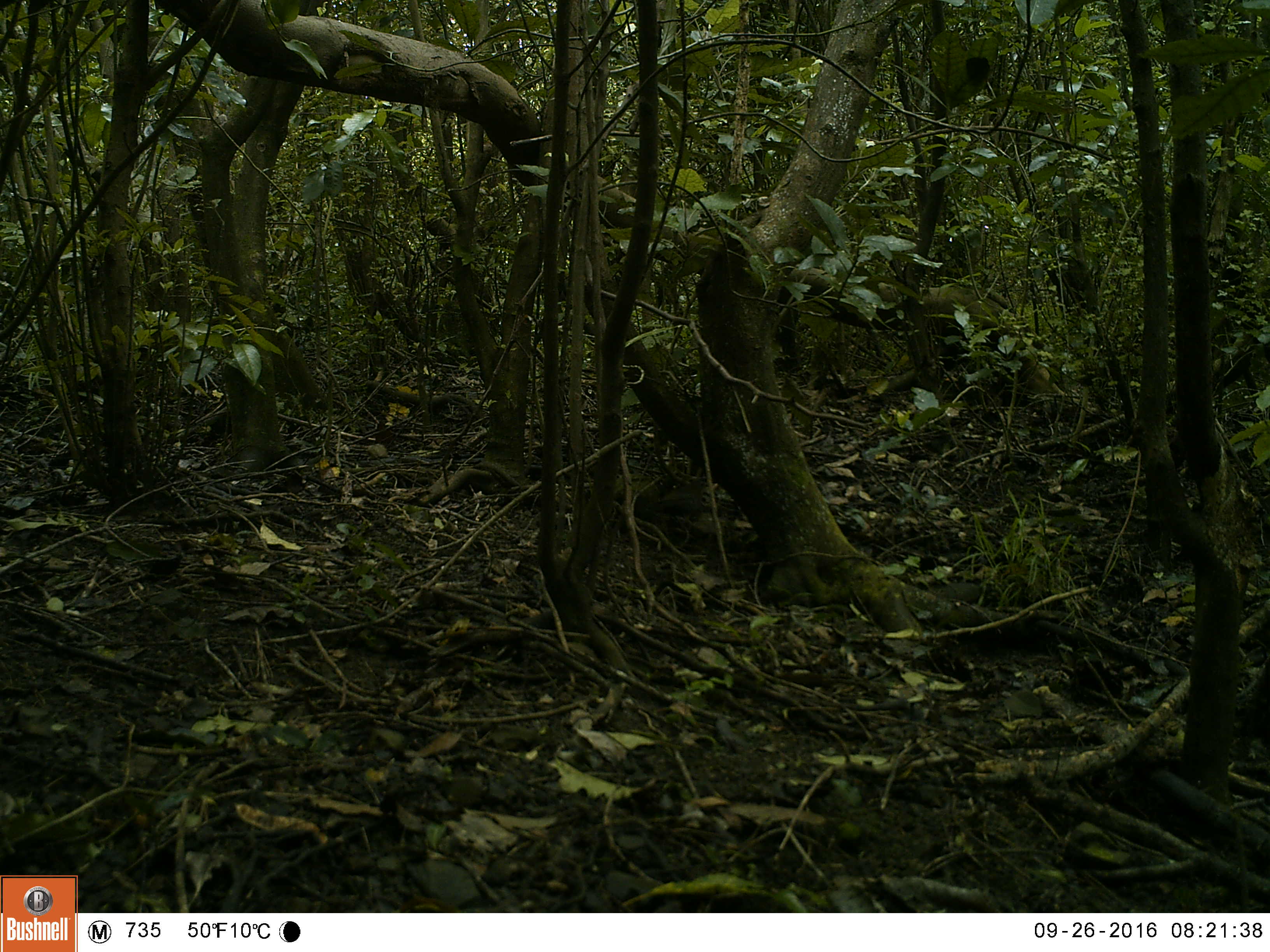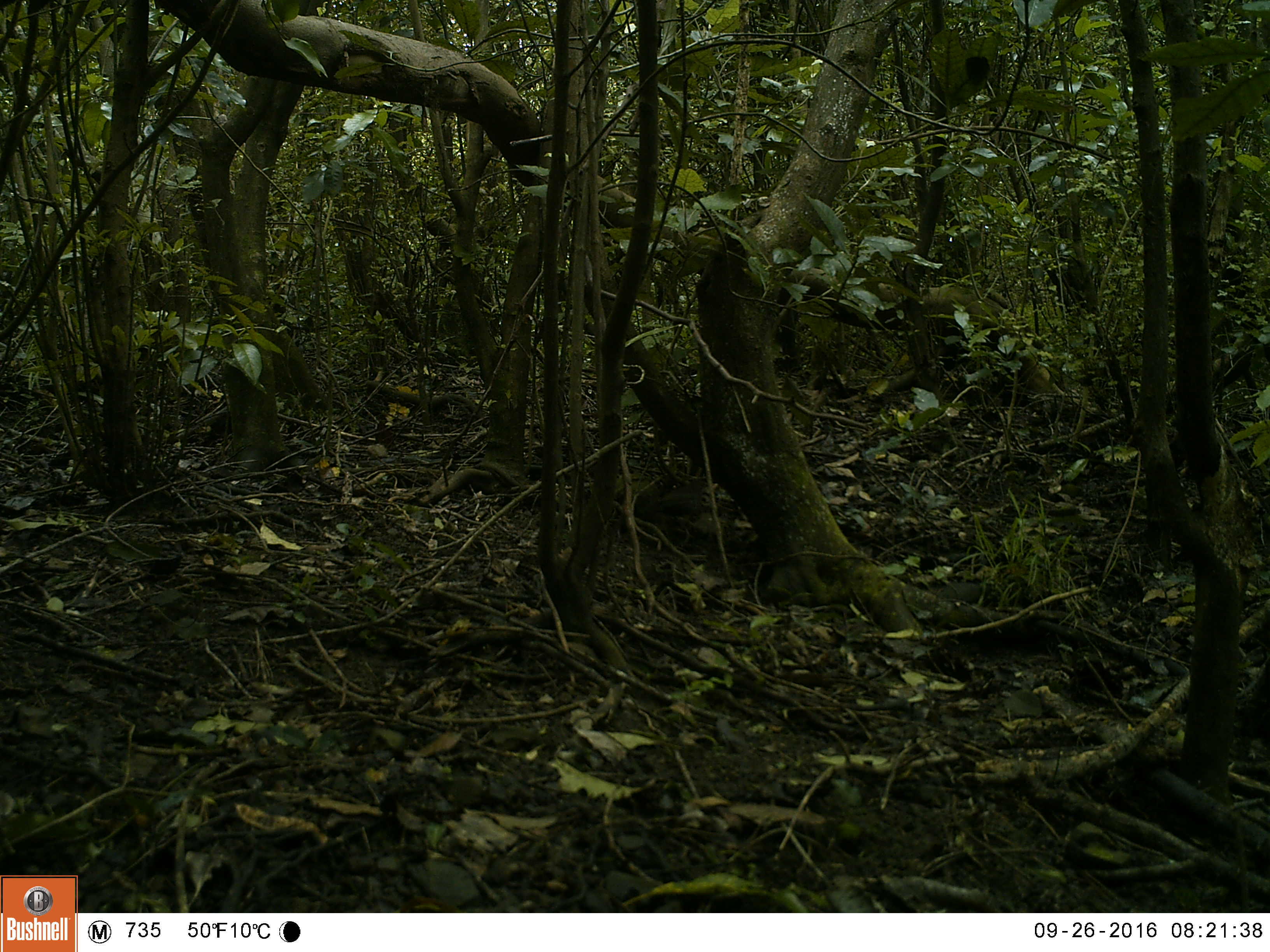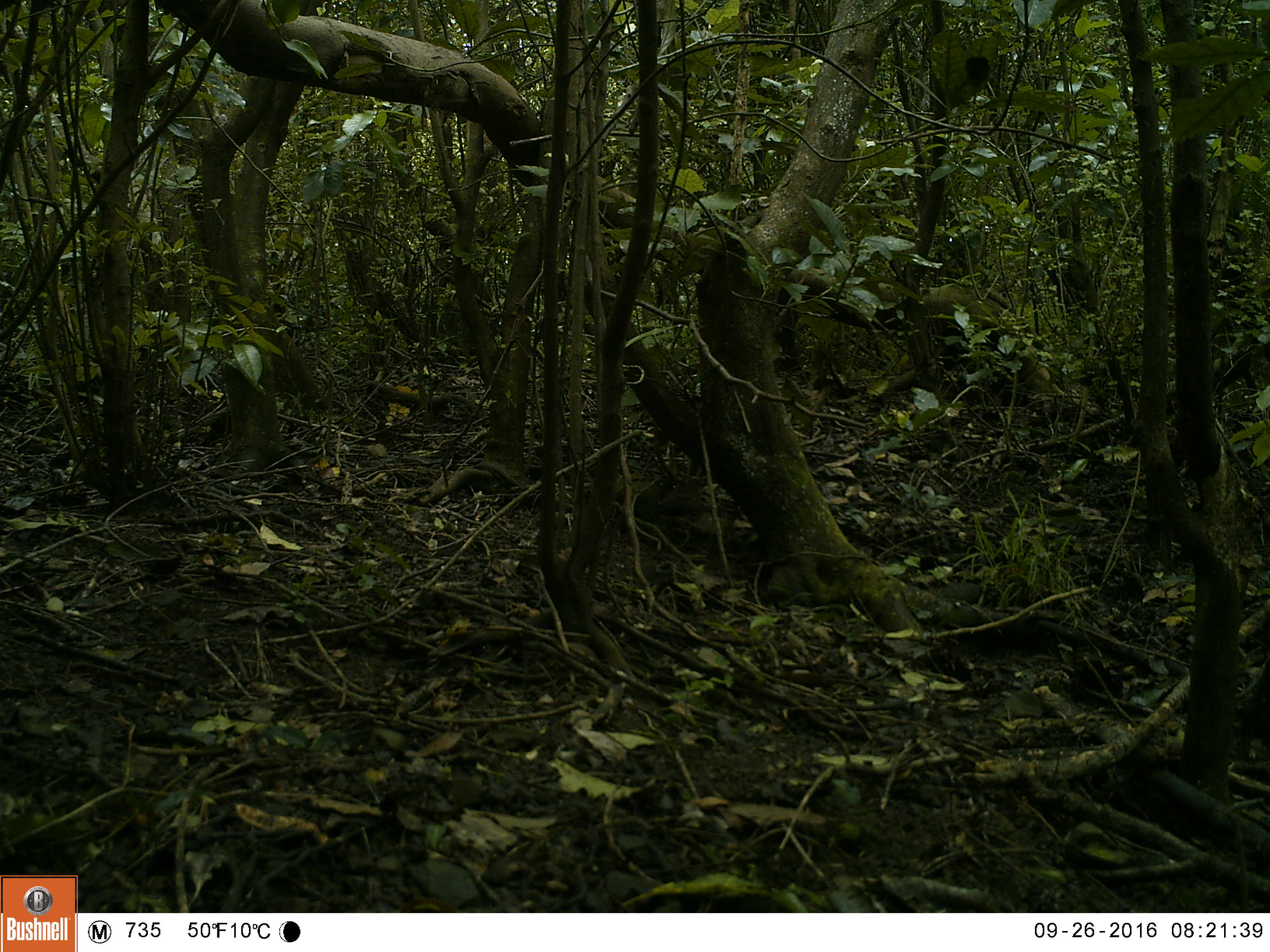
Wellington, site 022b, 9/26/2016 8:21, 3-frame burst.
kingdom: Animalia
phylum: Chordata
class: Aves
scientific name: Aves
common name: bird